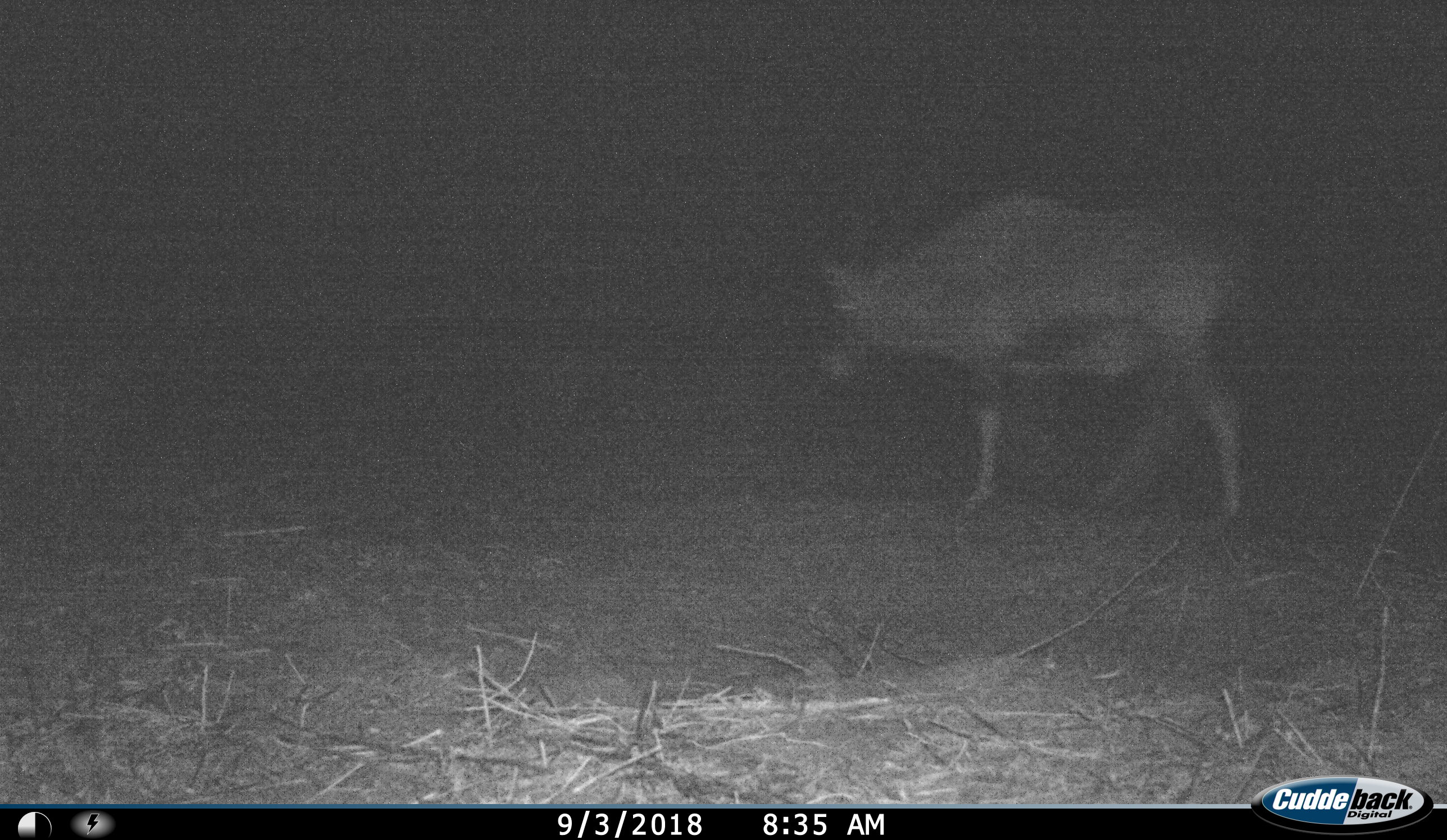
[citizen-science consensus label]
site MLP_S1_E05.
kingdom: Animalia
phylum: Chordata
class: Mammalia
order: Artiodactyla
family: Bovidae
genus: Oryx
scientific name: Oryx gazella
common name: gemsbok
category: oryx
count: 1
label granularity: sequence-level